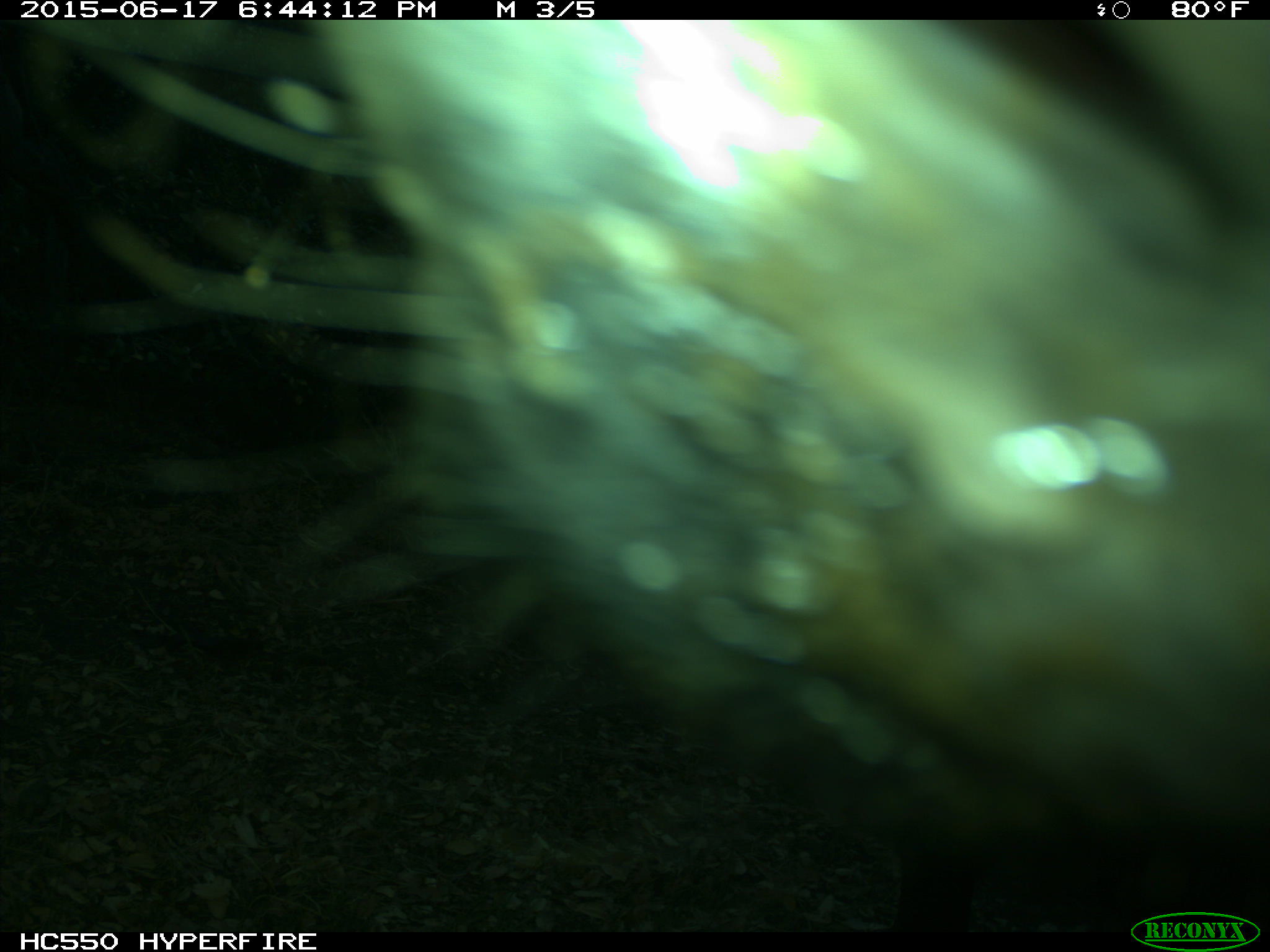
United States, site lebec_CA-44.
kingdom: Animalia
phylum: Chordata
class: Mammalia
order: Artiodactyla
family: Bovidae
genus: Bos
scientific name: Bos taurus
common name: domestic cow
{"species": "Bos taurus (domestic cow)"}